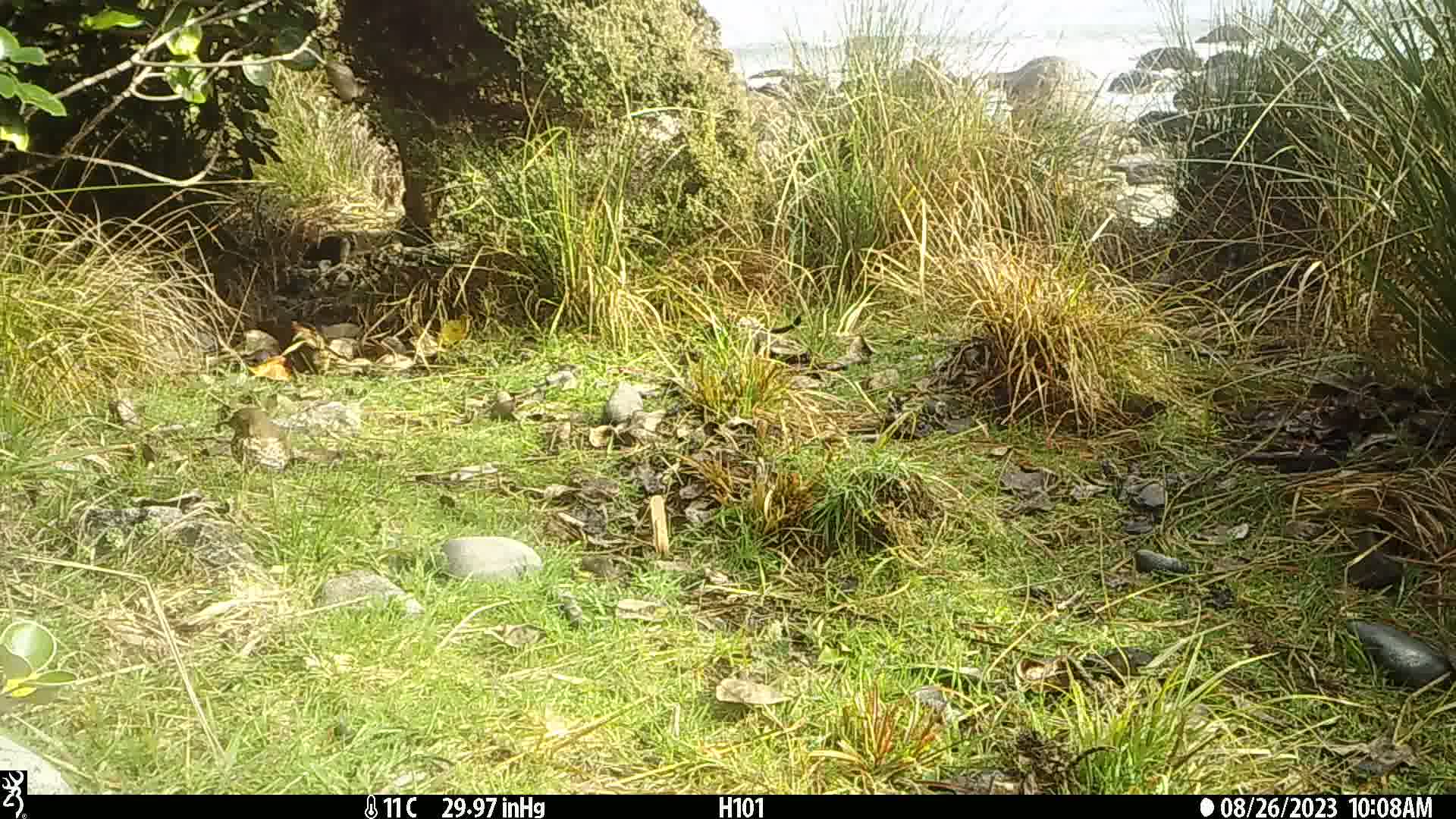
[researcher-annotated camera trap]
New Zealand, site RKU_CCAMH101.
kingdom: Animalia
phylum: Chordata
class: Aves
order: Passeriformes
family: Turdidae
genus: Turdus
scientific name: Turdus philomelos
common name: song thrush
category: thrush